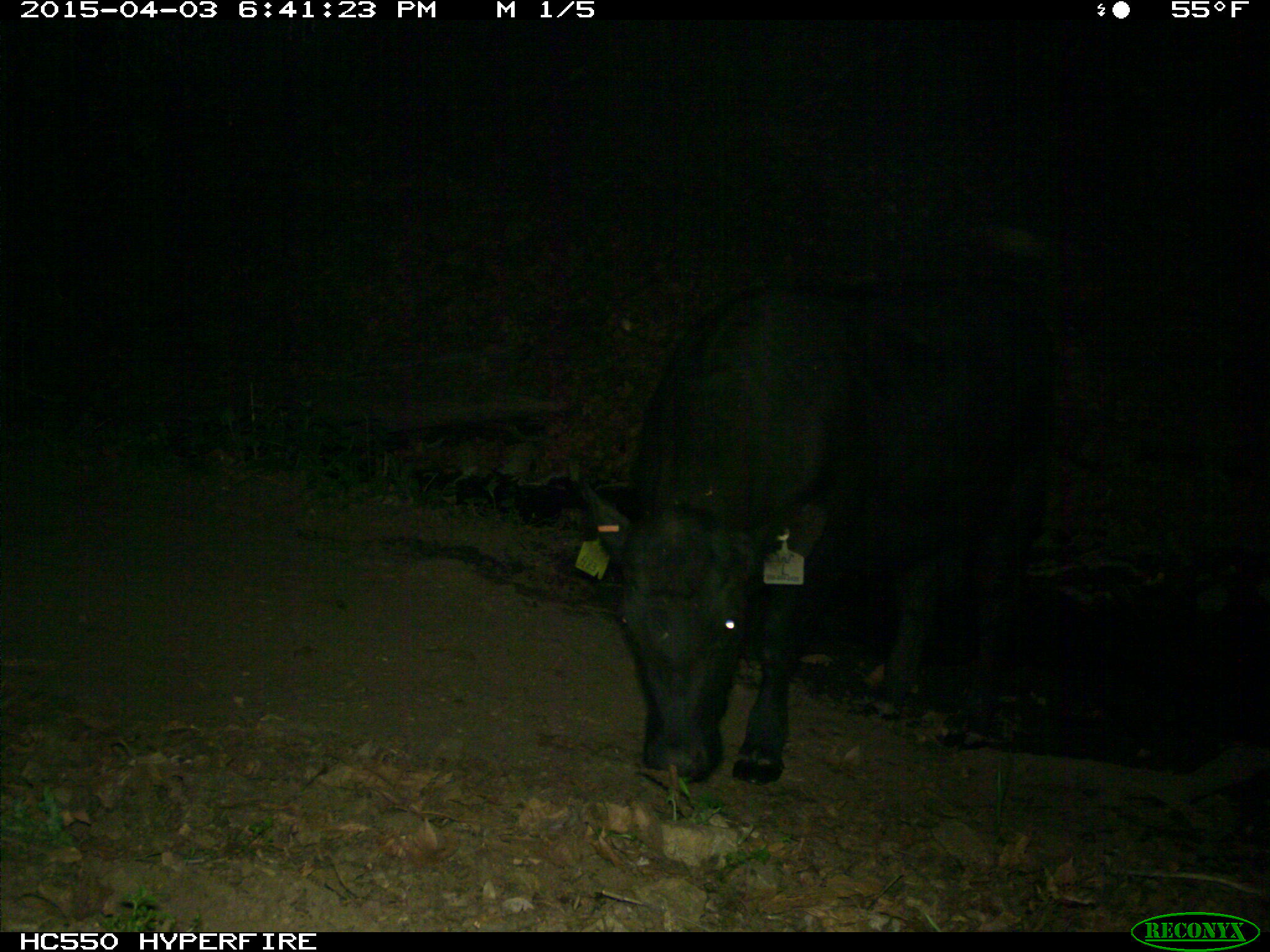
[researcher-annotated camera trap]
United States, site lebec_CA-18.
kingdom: Animalia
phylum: Chordata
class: Mammalia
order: Artiodactyla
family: Bovidae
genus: Bos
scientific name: Bos taurus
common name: domestic cow